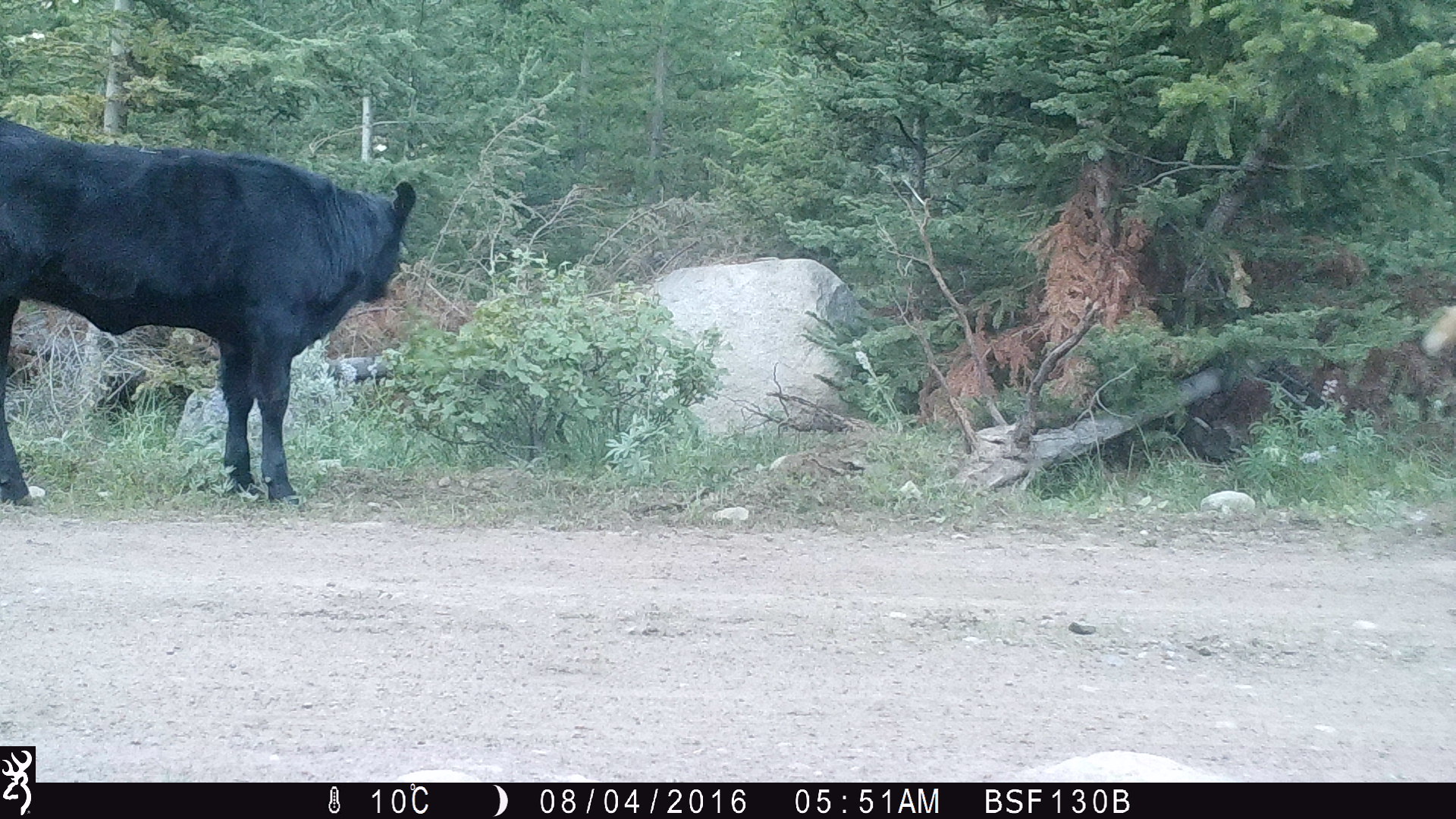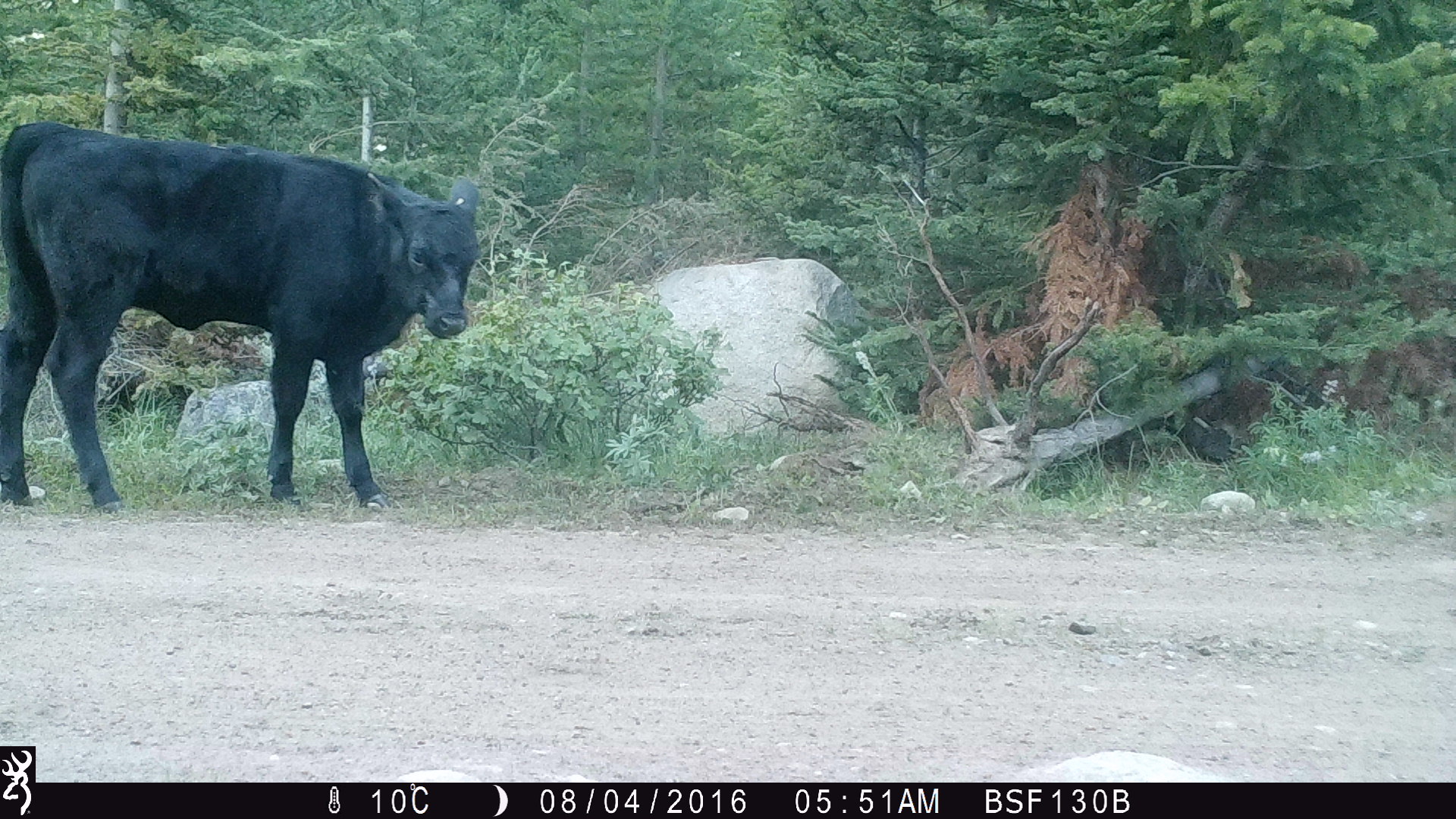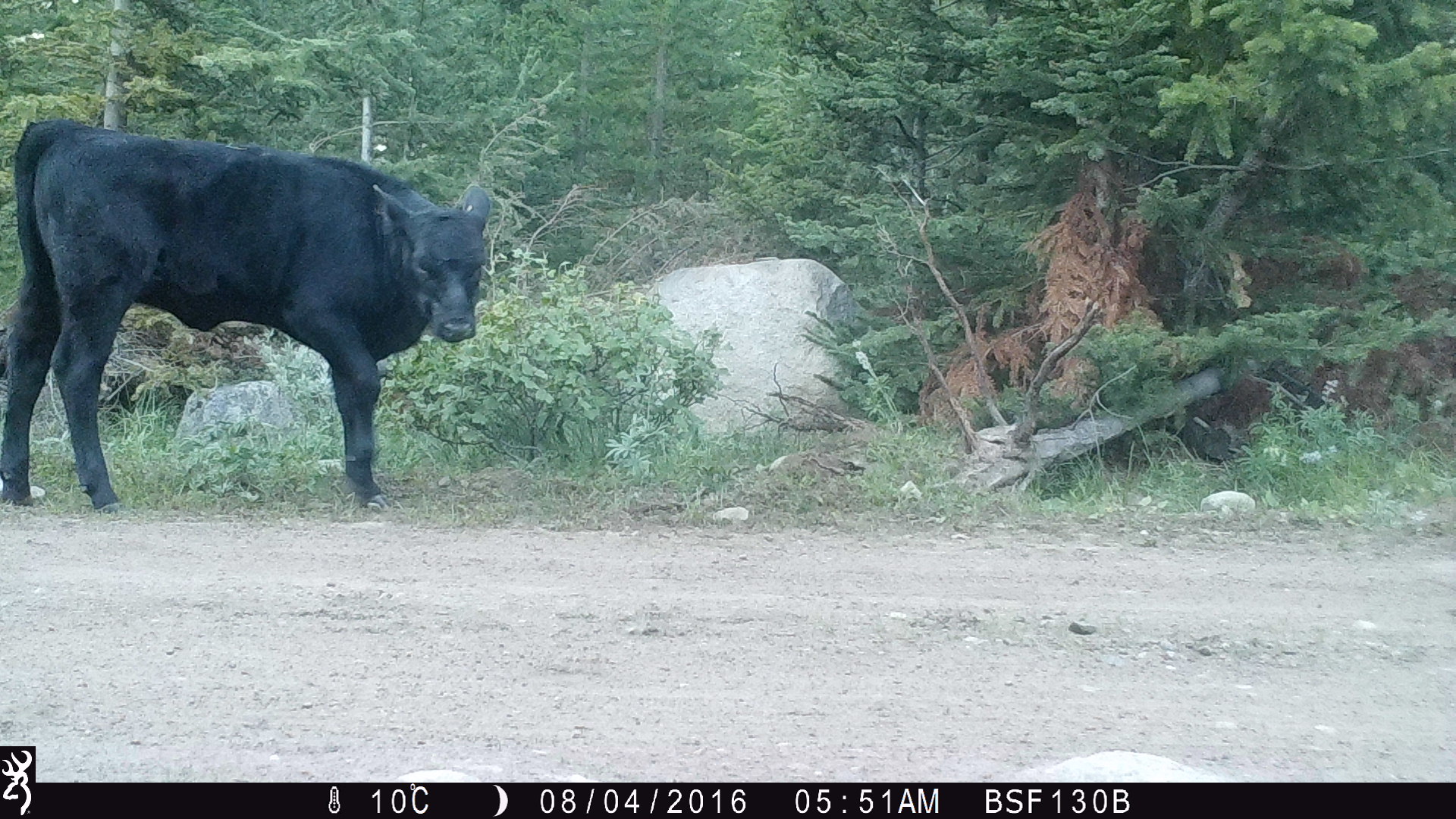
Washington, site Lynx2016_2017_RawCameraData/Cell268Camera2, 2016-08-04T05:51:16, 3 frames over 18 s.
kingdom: Animalia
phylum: Chordata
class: Mammalia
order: Artiodactyla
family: Bovidae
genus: Bos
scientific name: Bos taurus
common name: domestic cattle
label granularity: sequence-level